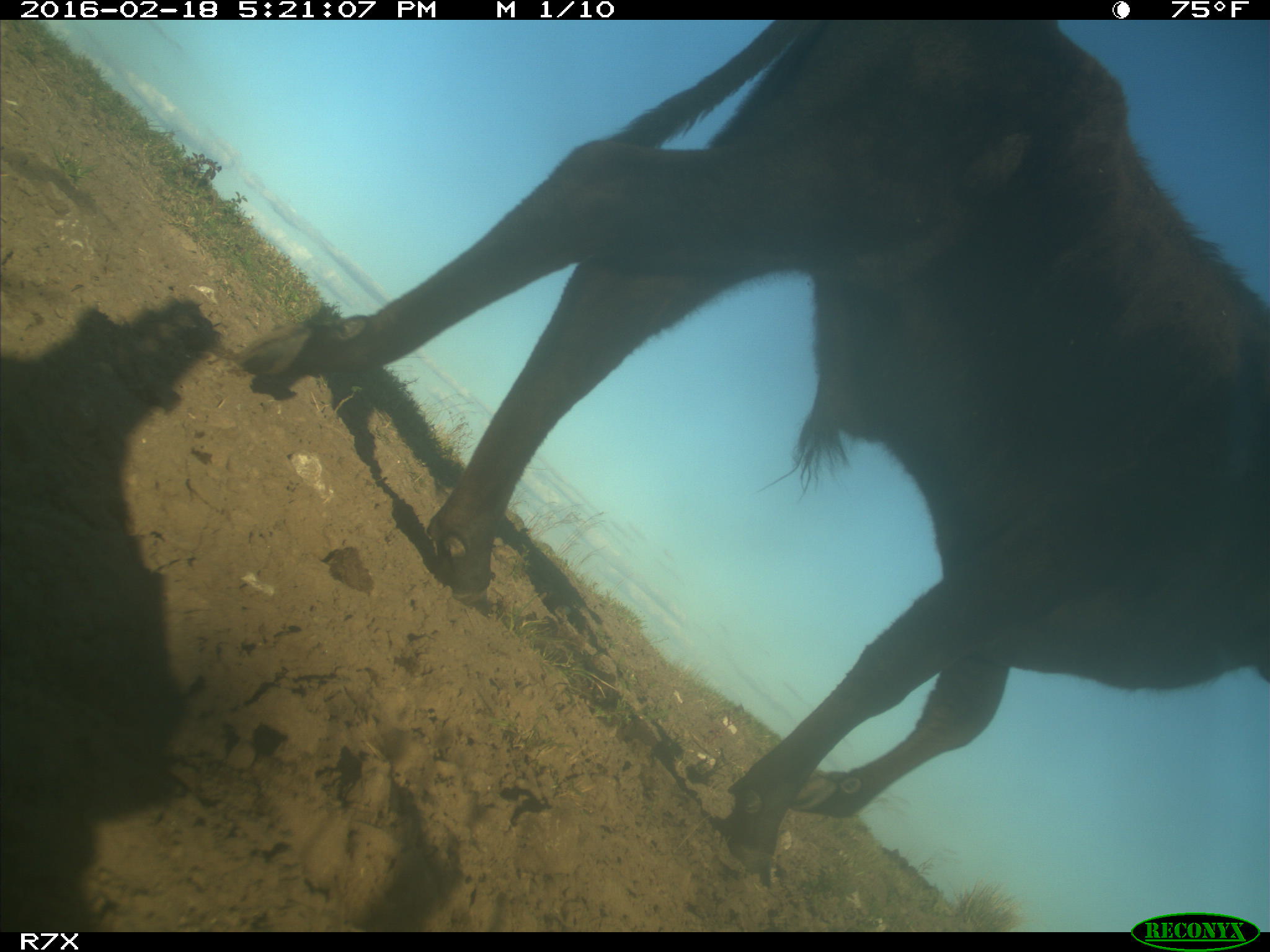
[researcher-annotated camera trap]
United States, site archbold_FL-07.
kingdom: Animalia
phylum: Chordata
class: Mammalia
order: Artiodactyla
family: Bovidae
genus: Bos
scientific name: Bos taurus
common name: domestic cow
Bos taurus (domestic cow).